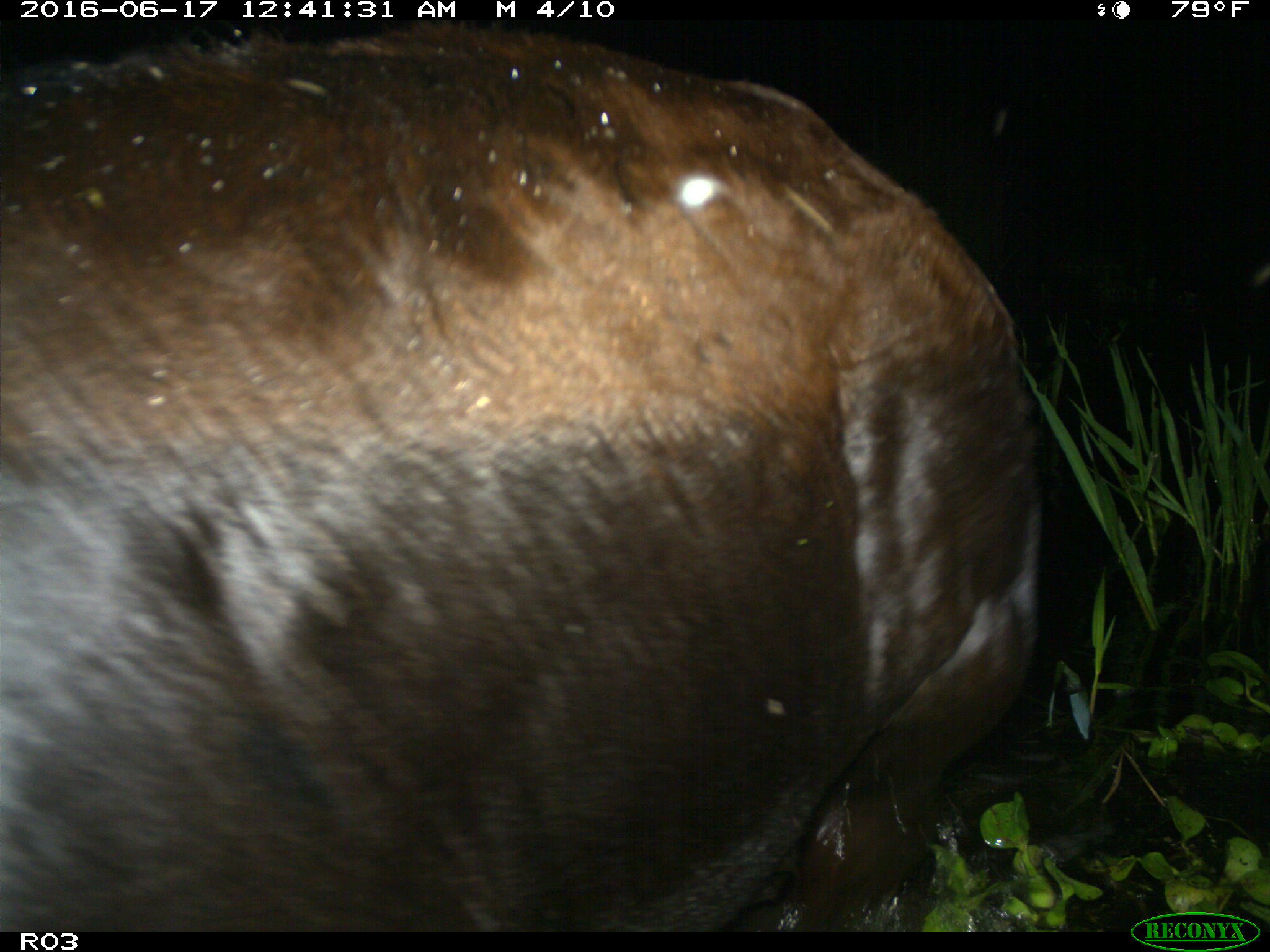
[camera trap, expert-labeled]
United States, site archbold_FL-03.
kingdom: Animalia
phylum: Chordata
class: Mammalia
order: Artiodactyla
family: Bovidae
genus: Bos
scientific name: Bos taurus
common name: domestic cow